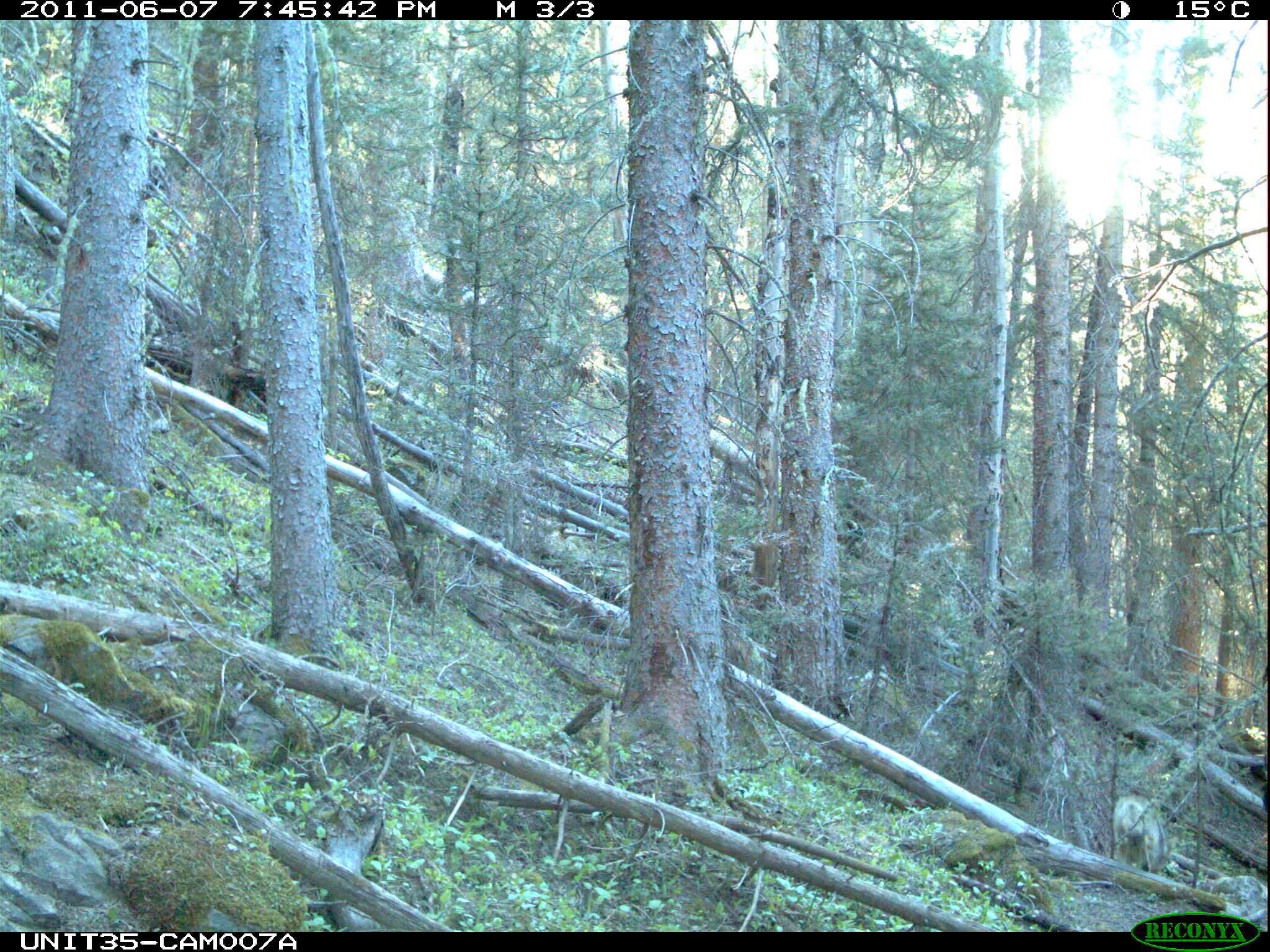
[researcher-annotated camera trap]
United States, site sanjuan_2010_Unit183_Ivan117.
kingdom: Animalia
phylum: Chordata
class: Mammalia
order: Carnivora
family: Canidae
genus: Canis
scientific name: Canis latrans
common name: coyote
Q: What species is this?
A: Canis latrans (coyote).